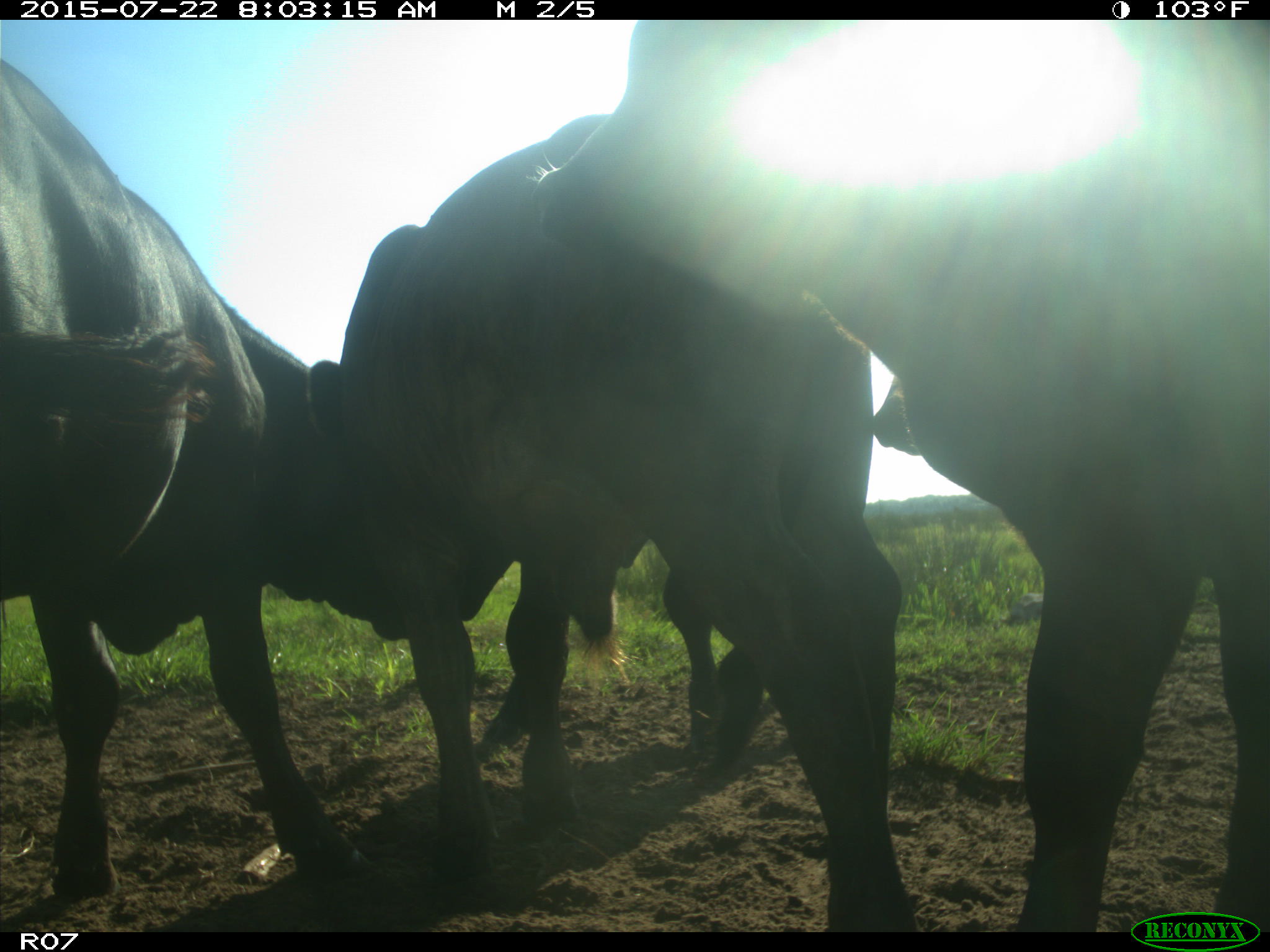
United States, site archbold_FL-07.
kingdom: Animalia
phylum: Chordata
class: Mammalia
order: Artiodactyla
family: Cervidae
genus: Odocoileus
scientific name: Odocoileus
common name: deer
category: unidentified deer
Unidentified deer (deer) (Odocoileus).